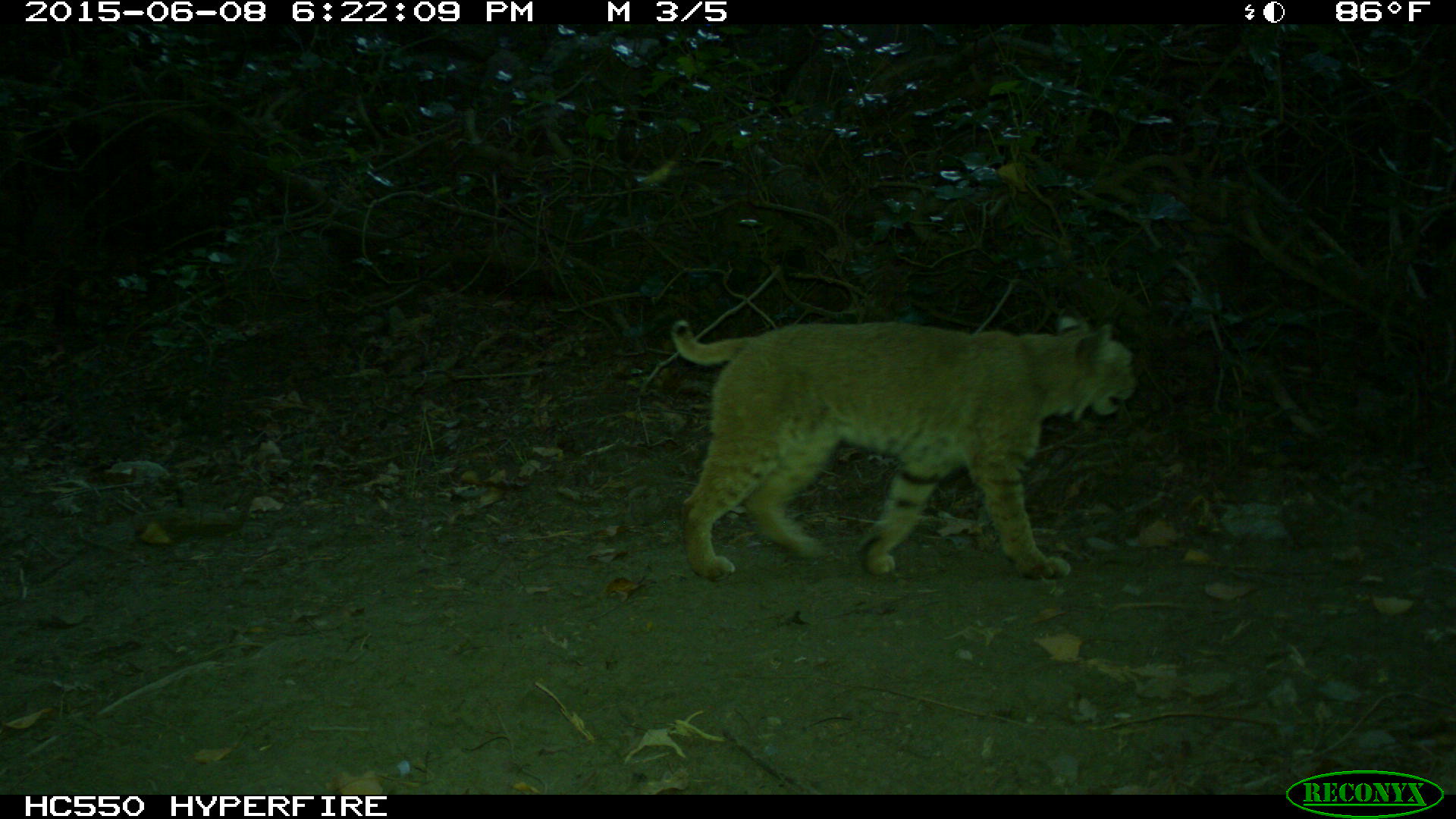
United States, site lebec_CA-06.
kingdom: Animalia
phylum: Chordata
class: Mammalia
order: Carnivora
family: Felidae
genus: Lynx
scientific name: Lynx rufus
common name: bobcat